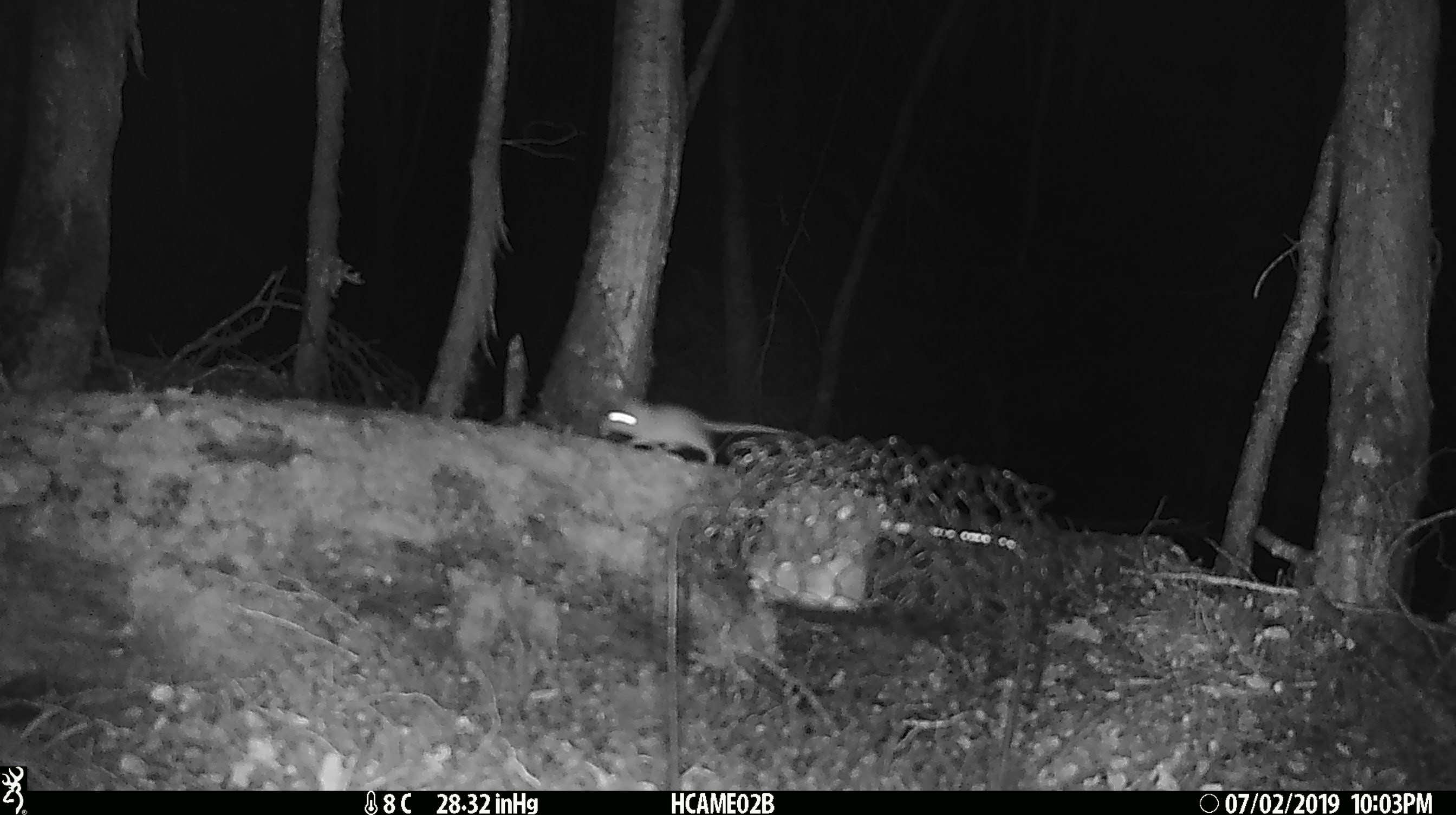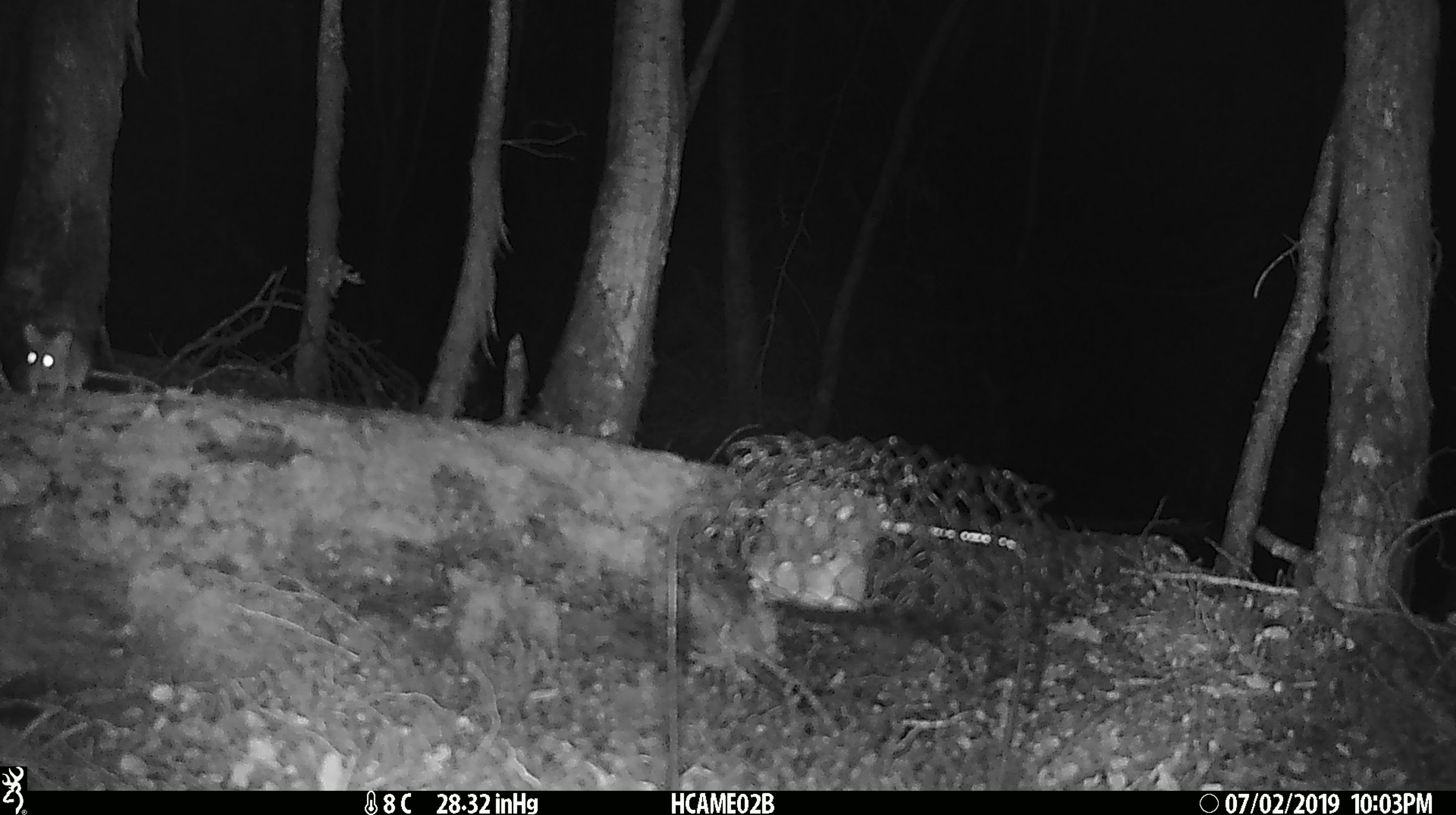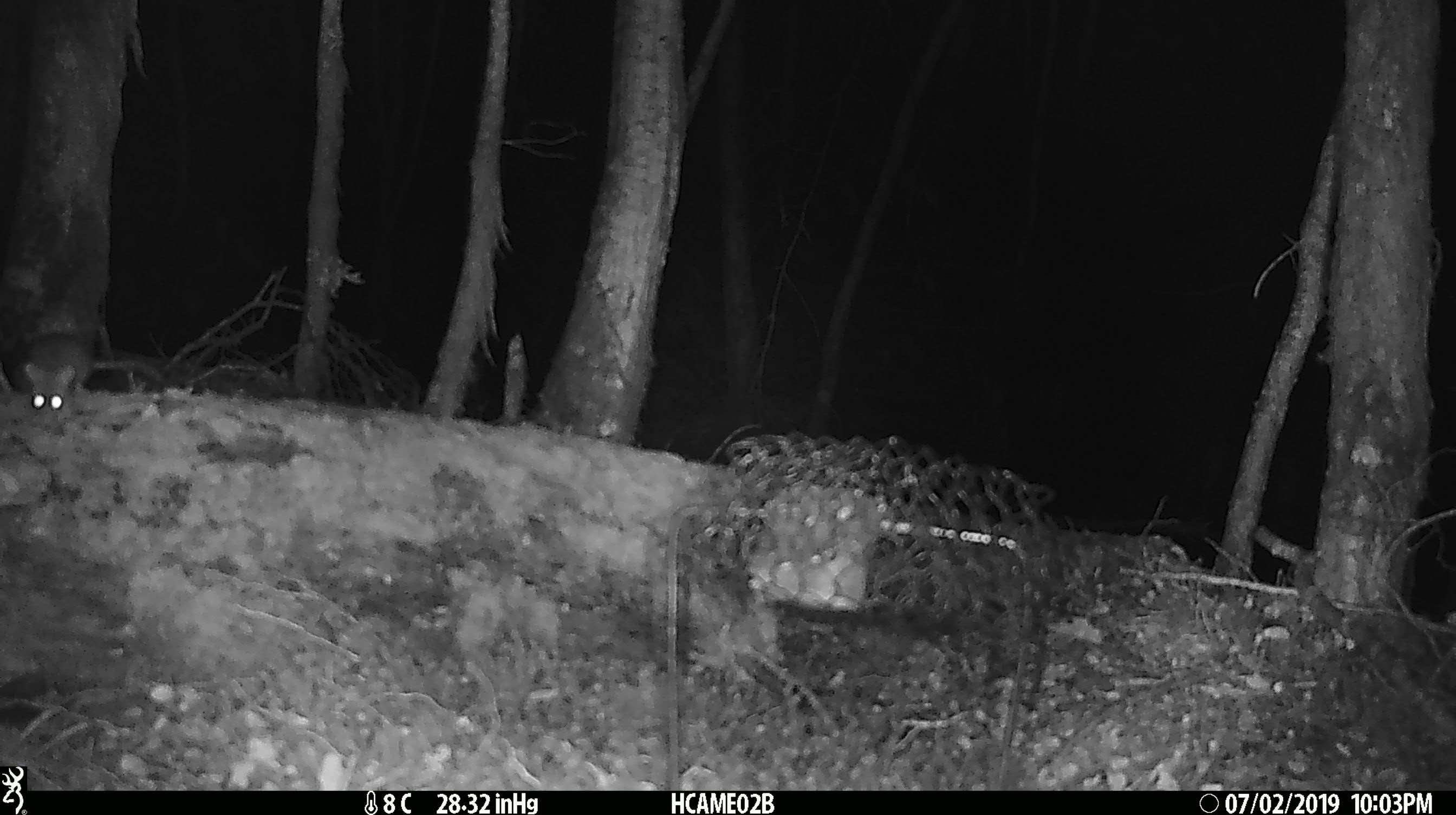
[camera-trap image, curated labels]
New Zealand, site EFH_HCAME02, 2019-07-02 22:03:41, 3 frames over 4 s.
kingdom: Animalia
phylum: Chordata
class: Mammalia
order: Rodentia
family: Muridae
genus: Mus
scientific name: Mus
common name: mouse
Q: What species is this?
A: Mouse (Mus).